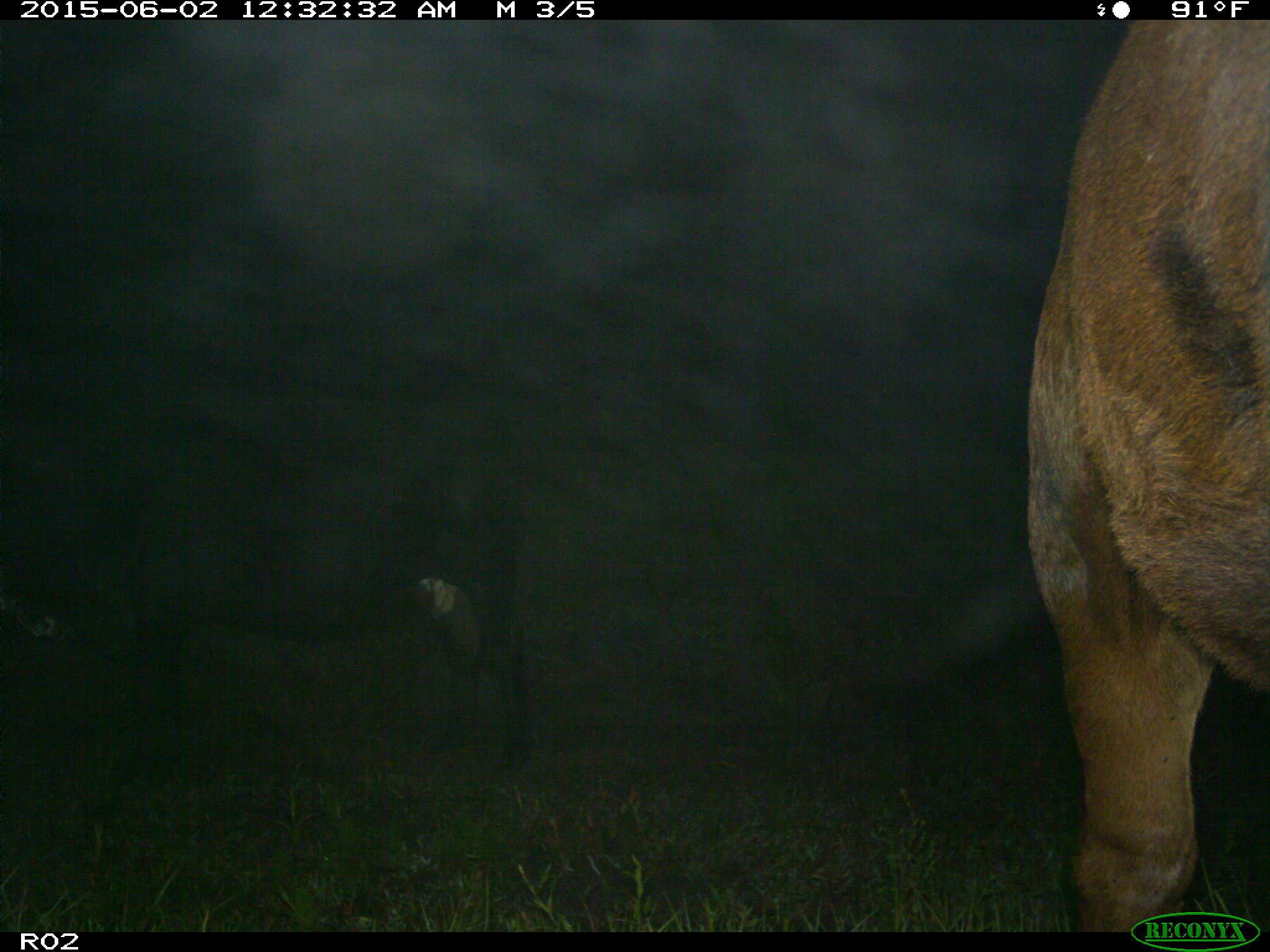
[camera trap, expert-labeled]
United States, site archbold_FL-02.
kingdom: Animalia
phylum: Chordata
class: Mammalia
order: Artiodactyla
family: Bovidae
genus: Bos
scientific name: Bos taurus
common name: domestic cow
Bos taurus (domestic cow).